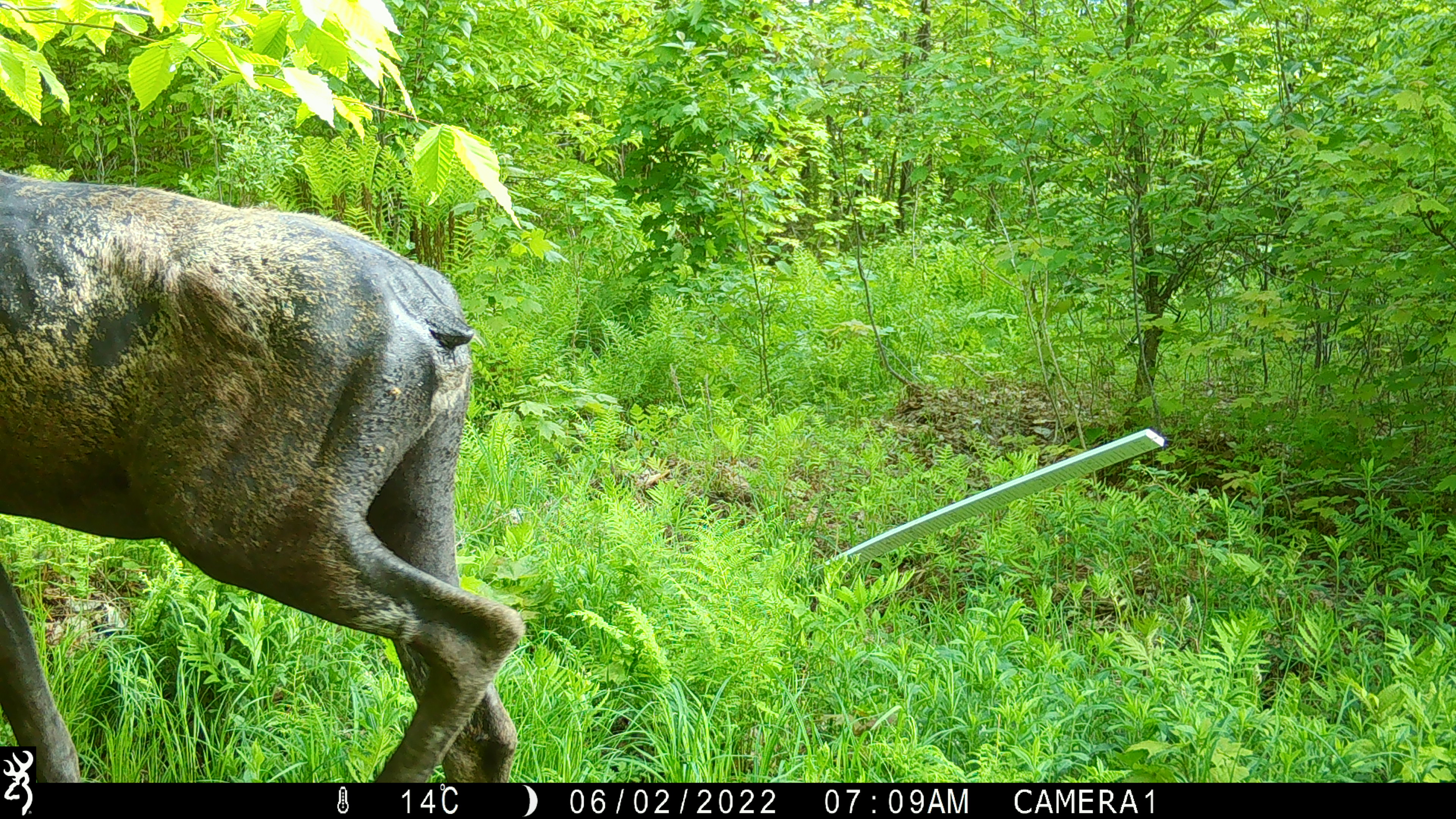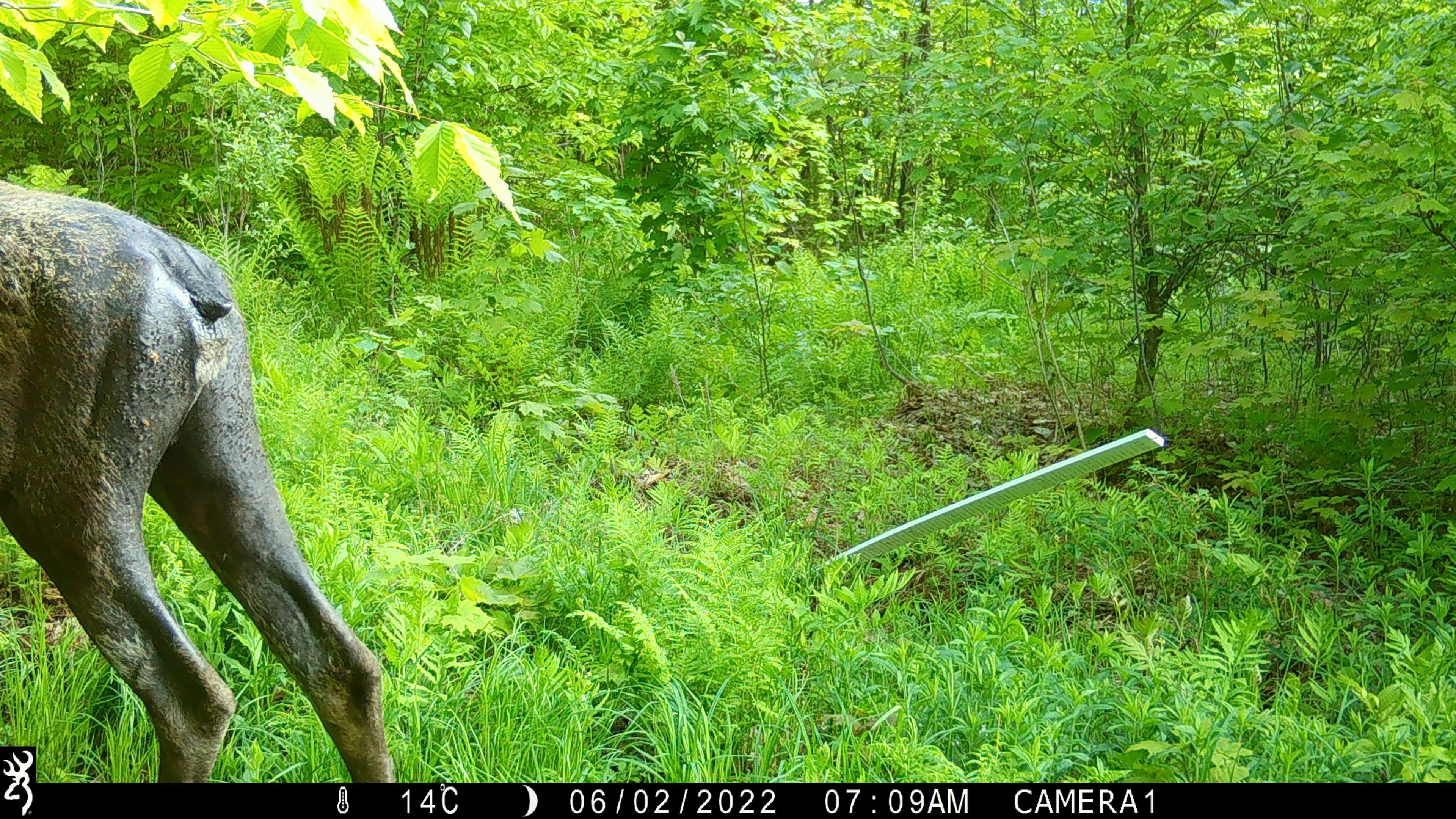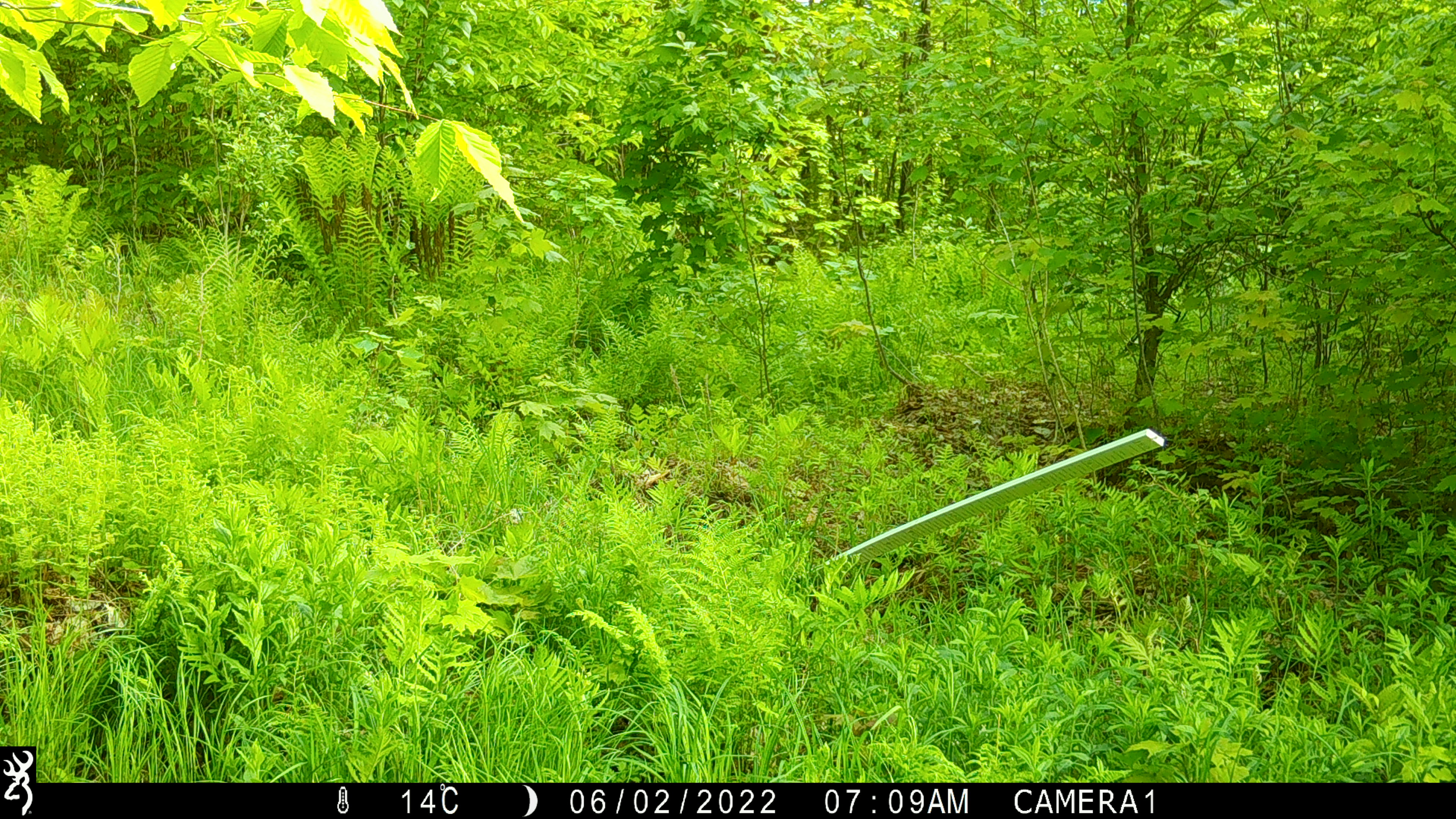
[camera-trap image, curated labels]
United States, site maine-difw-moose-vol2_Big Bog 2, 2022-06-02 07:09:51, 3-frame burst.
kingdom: Animalia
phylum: Chordata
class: Mammalia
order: Artiodactyla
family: Cervidae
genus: Alces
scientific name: Alces alces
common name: moose